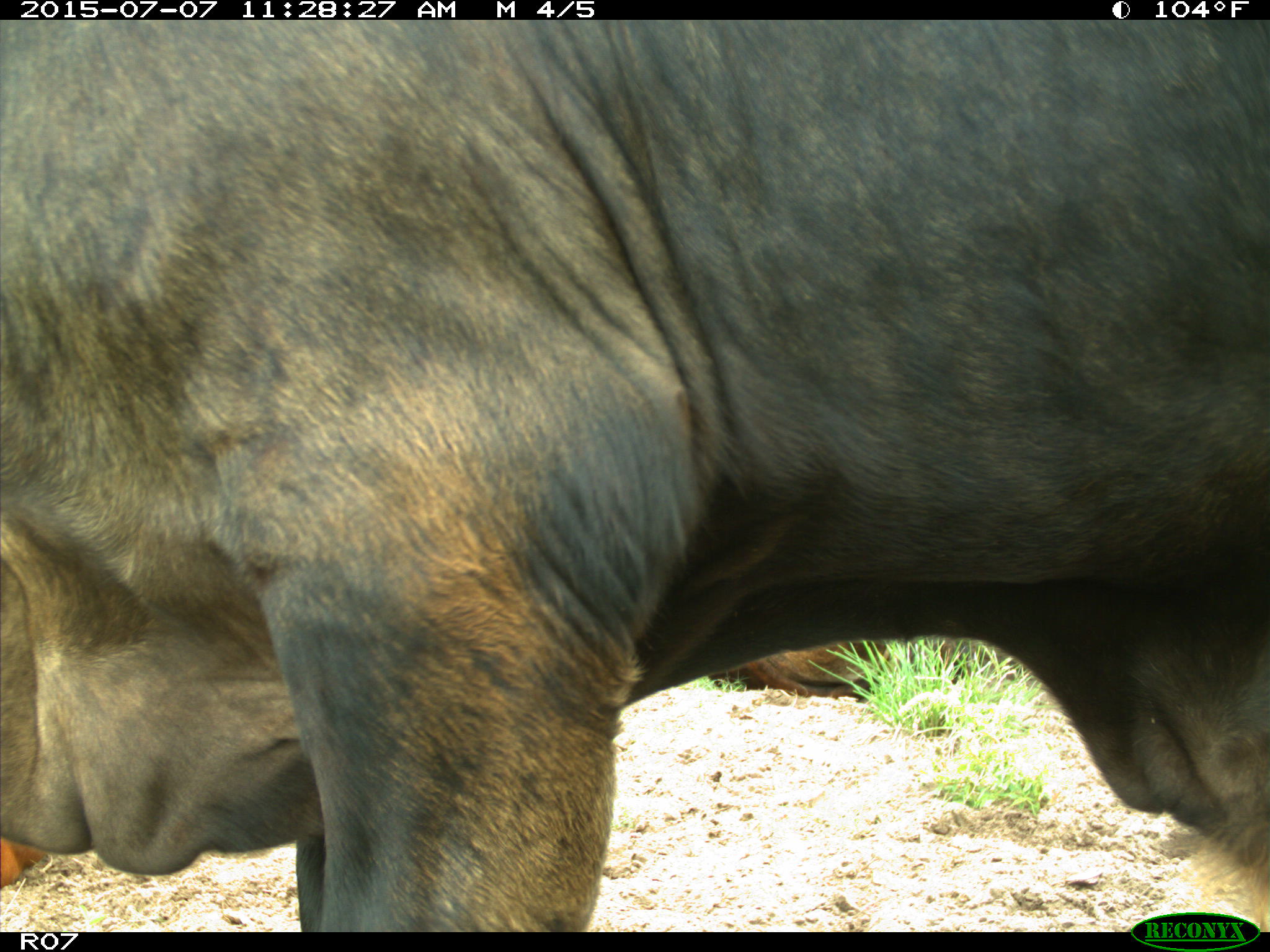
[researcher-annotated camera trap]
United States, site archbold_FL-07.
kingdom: Animalia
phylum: Chordata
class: Mammalia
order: Artiodactyla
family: Bovidae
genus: Bos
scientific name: Bos taurus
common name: domestic cow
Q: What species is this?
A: Bos taurus (domestic cow).